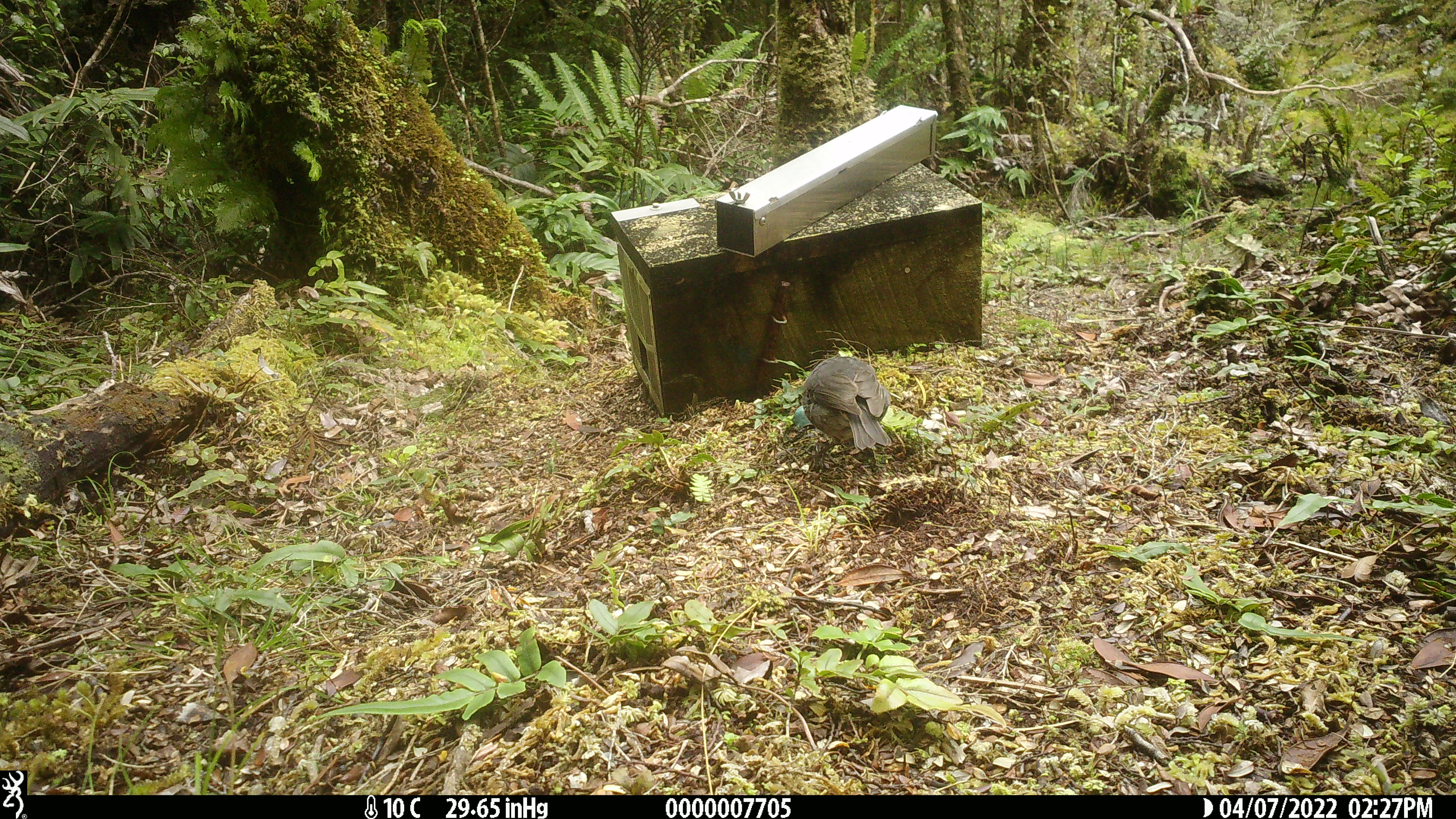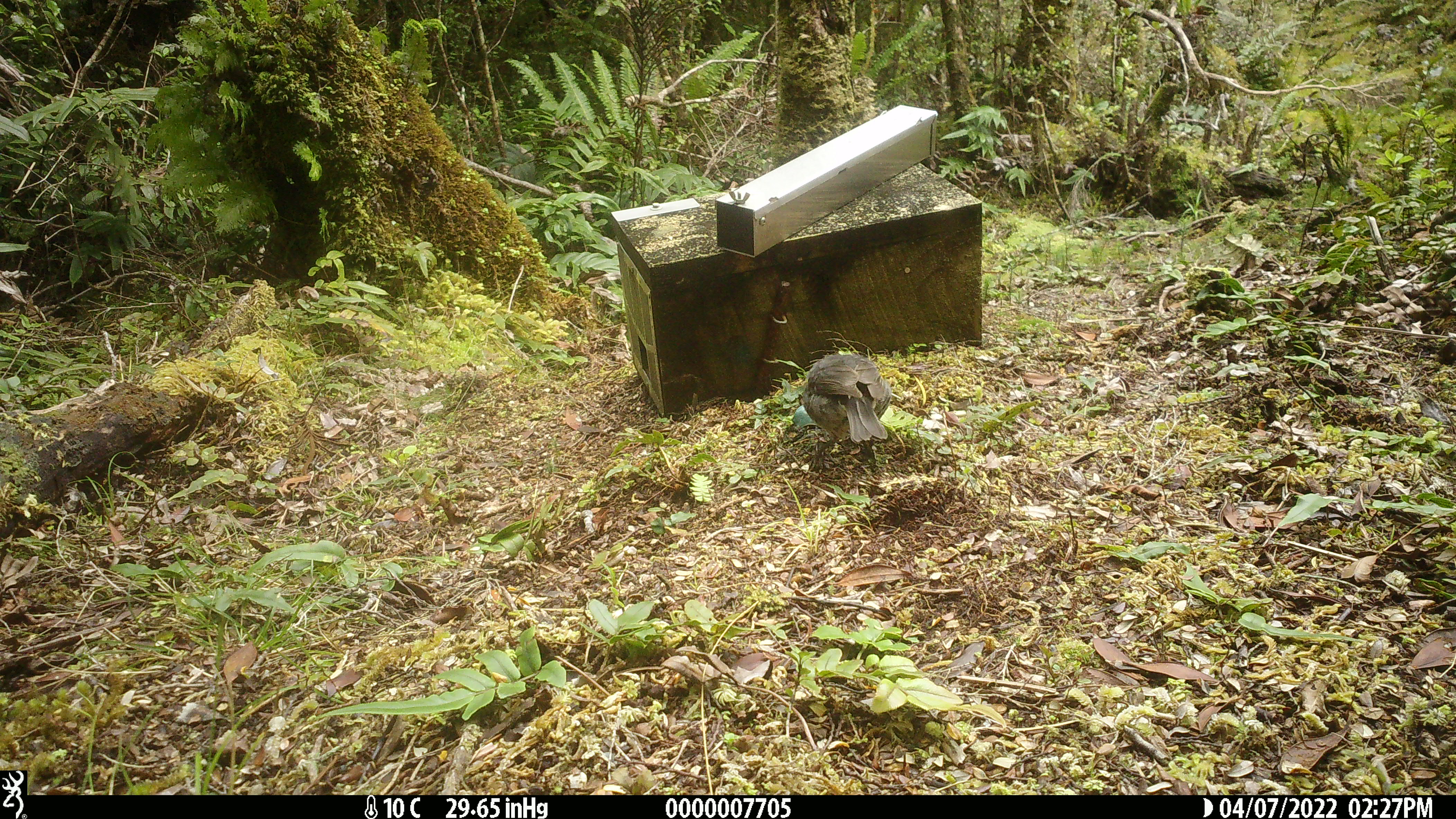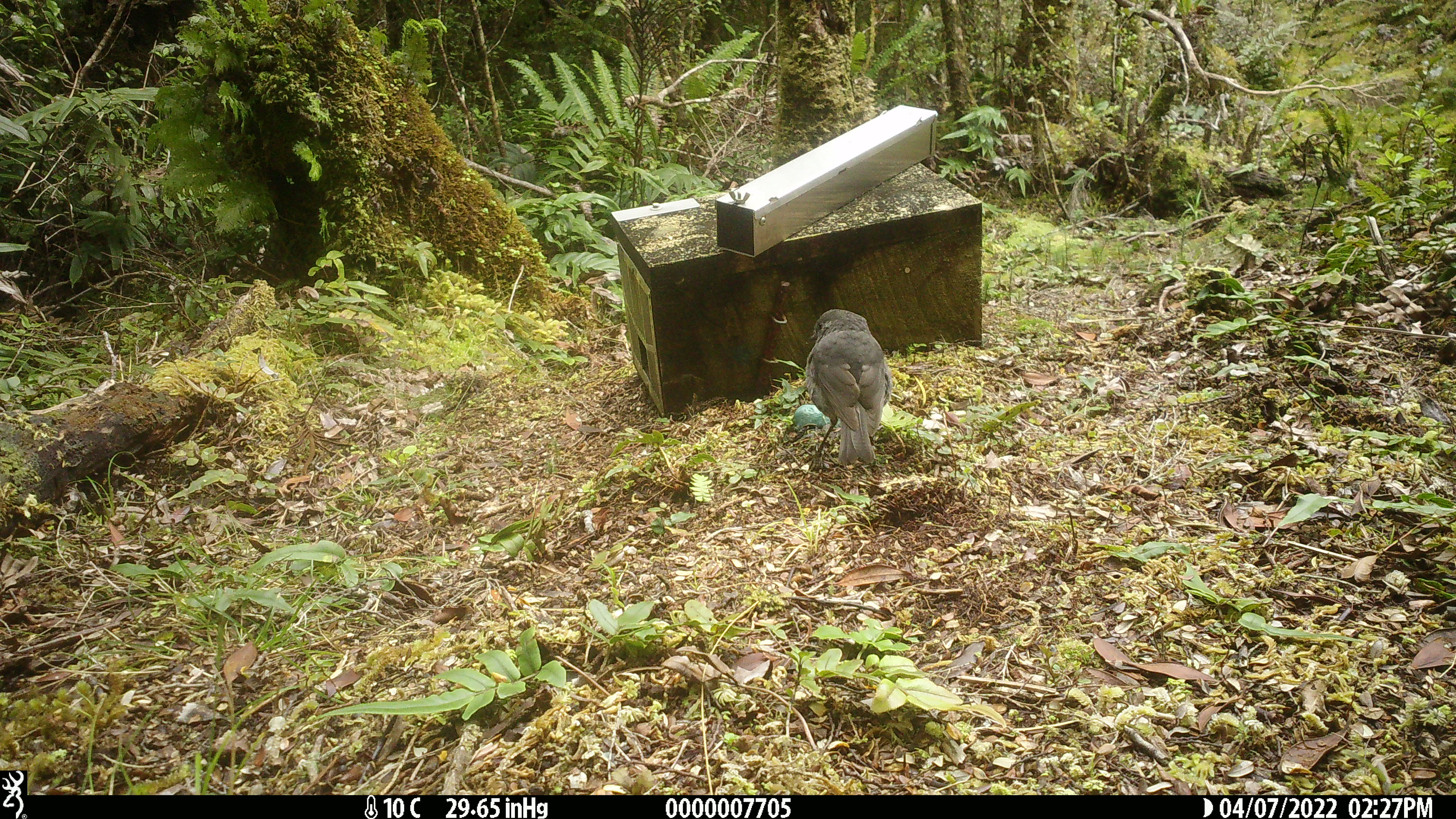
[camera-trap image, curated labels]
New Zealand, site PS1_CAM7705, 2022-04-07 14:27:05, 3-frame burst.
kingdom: Animalia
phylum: Chordata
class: Aves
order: Passeriformes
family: Petroicidae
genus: Petroica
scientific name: Petroica australis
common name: new zealand robin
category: robin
Robin (new zealand robin) (Petroica australis).